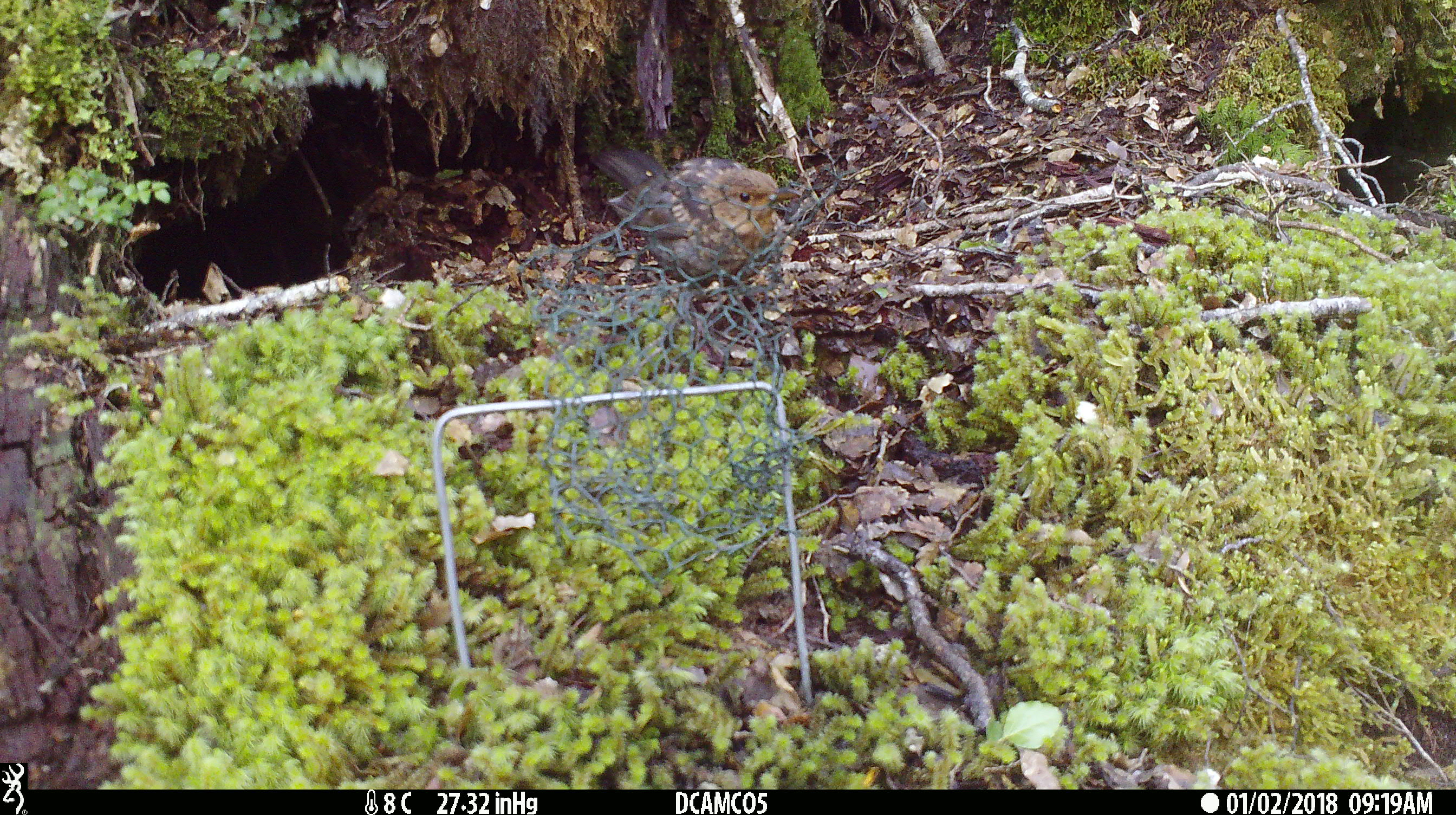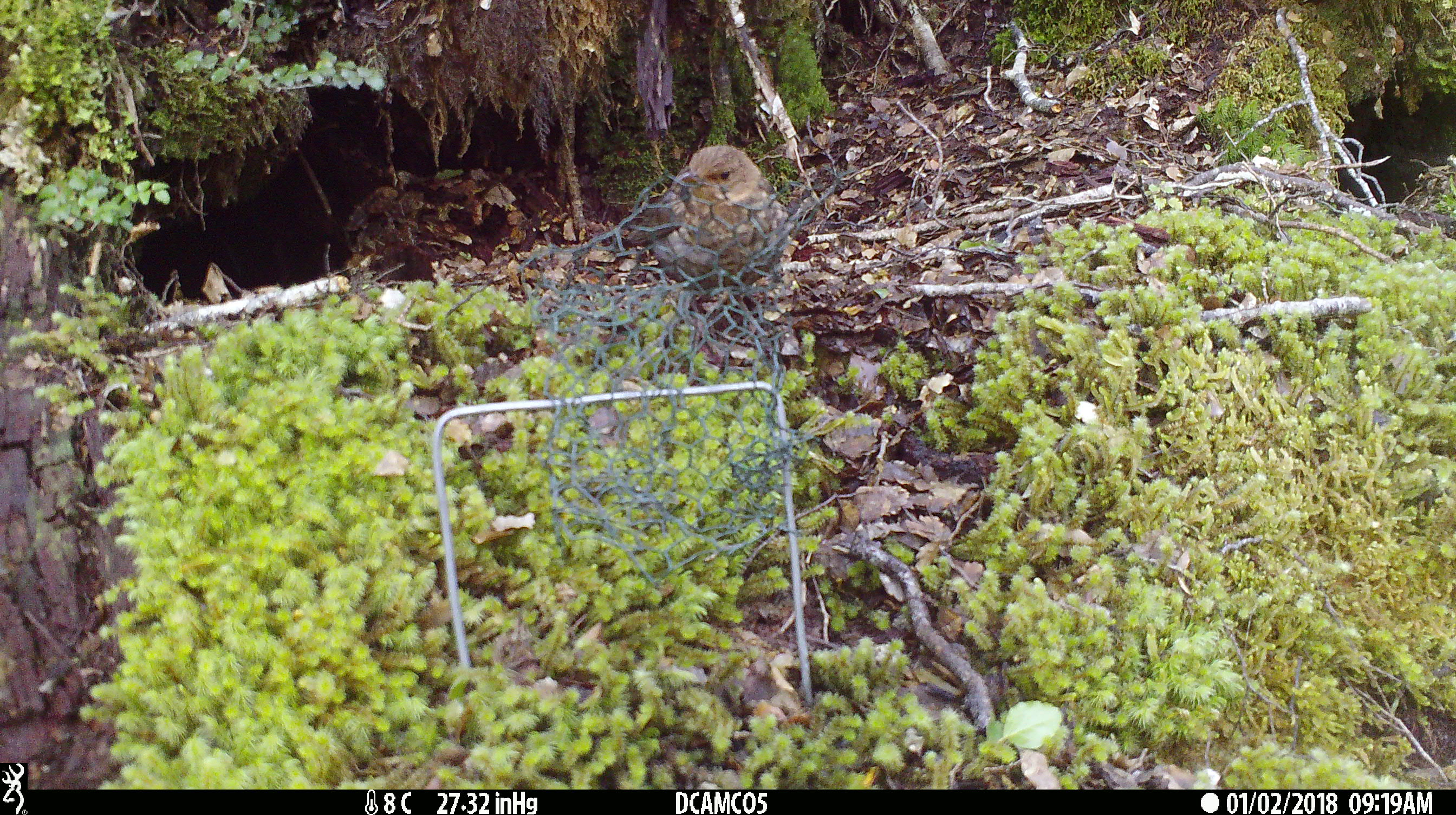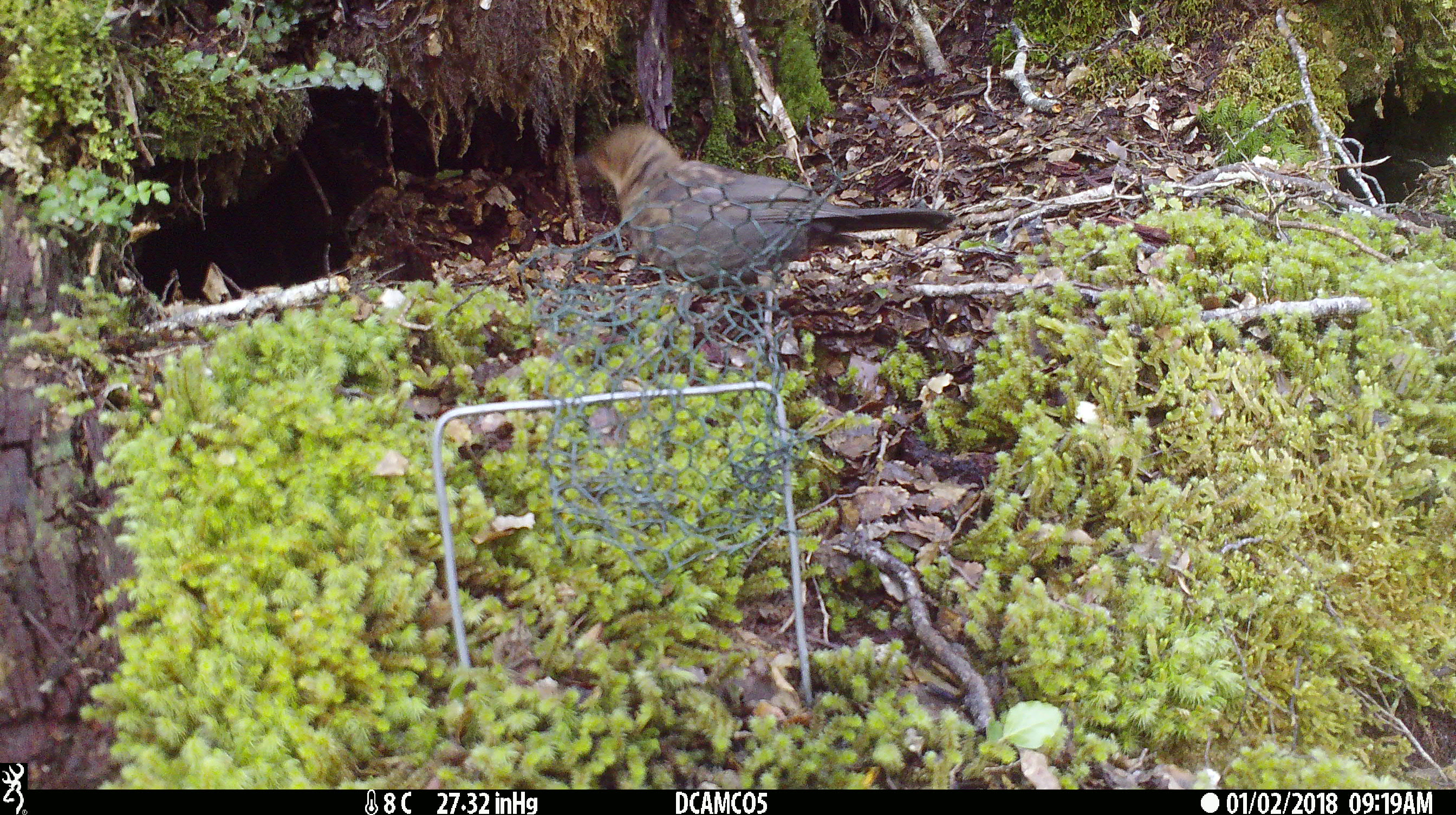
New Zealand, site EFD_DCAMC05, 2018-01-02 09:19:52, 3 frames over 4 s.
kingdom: Animalia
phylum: Chordata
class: Aves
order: Passeriformes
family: Turdidae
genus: Turdus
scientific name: Turdus merula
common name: eurasian blackbird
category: blackbird